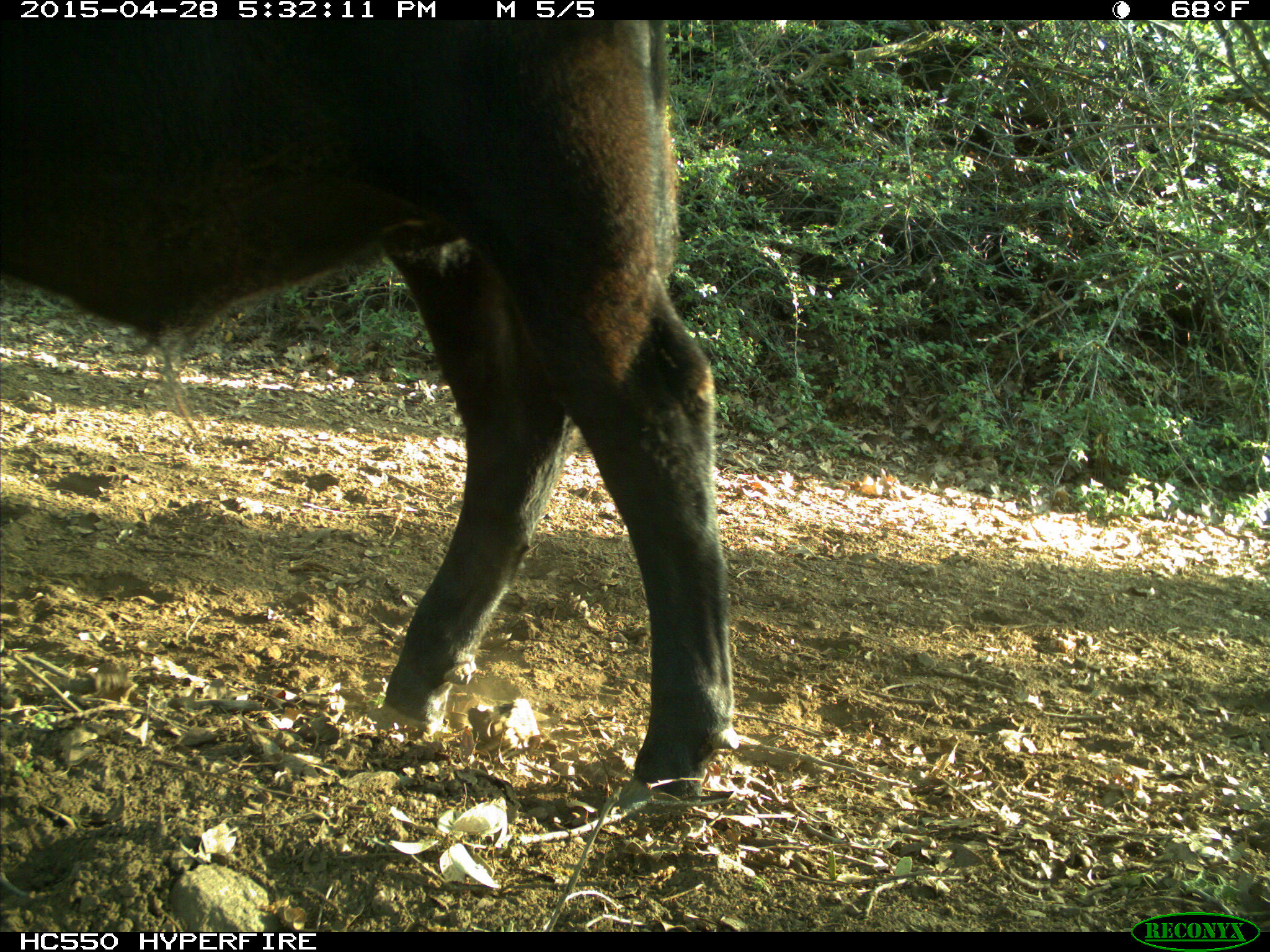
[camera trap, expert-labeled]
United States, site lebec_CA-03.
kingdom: Animalia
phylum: Chordata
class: Mammalia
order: Artiodactyla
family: Bovidae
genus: Bos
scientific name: Bos taurus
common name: domestic cow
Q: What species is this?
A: Bos taurus (domestic cow).